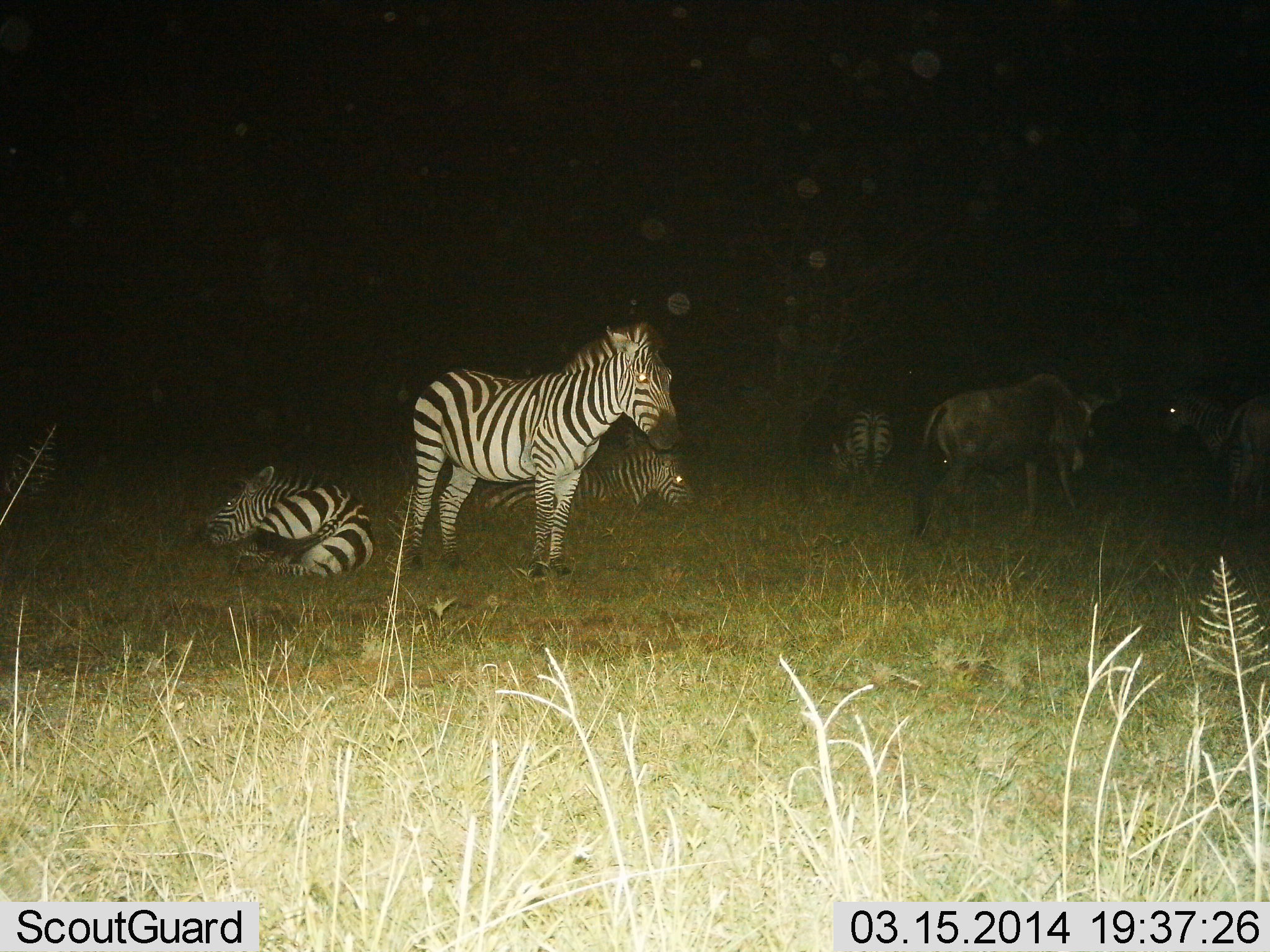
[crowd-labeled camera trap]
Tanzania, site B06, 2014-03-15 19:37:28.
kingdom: Animalia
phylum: Chordata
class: Mammalia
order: Artiodactyla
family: Bovidae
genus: Connochaetes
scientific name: Connochaetes taurinus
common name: blue wildebeest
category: wildebeest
Wildebeest (blue wildebeest) (Connochaetes taurinus), count 2. Behavior (volunteer vote fractions): standing 80%, resting 0%, moving 20%, interacting 10%. Young present (vote fraction): 0%. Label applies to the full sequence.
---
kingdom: Animalia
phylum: Chordata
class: Mammalia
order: Perissodactyla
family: Equidae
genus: Equus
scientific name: Equus quagga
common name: plains zebra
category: zebra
Zebra (plains zebra) (Equus quagga), count 4. Behavior (volunteer vote fractions): standing 82%, resting 91%, moving 0%, interacting 9%. Young present (vote fraction): 0%. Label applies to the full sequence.